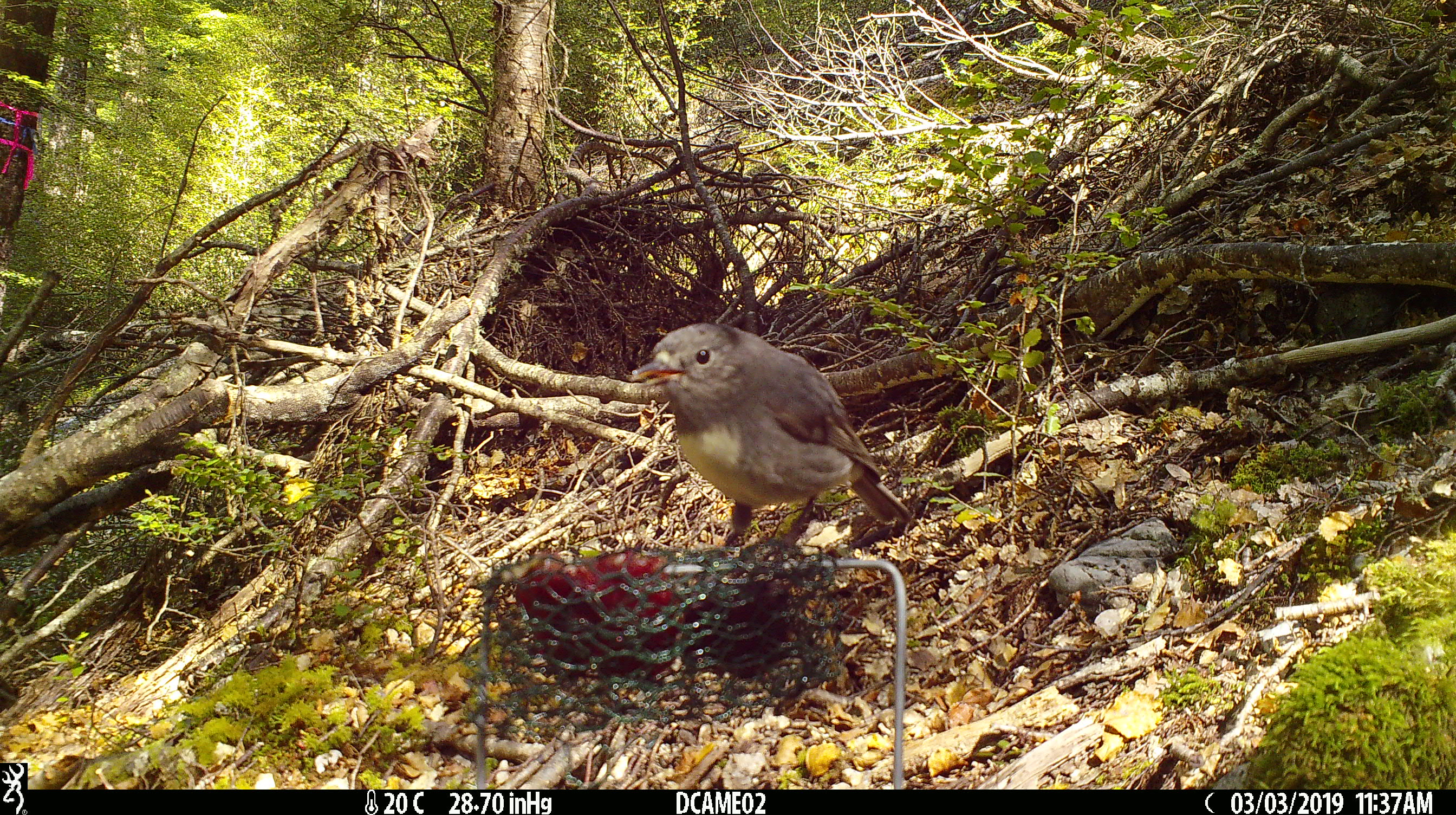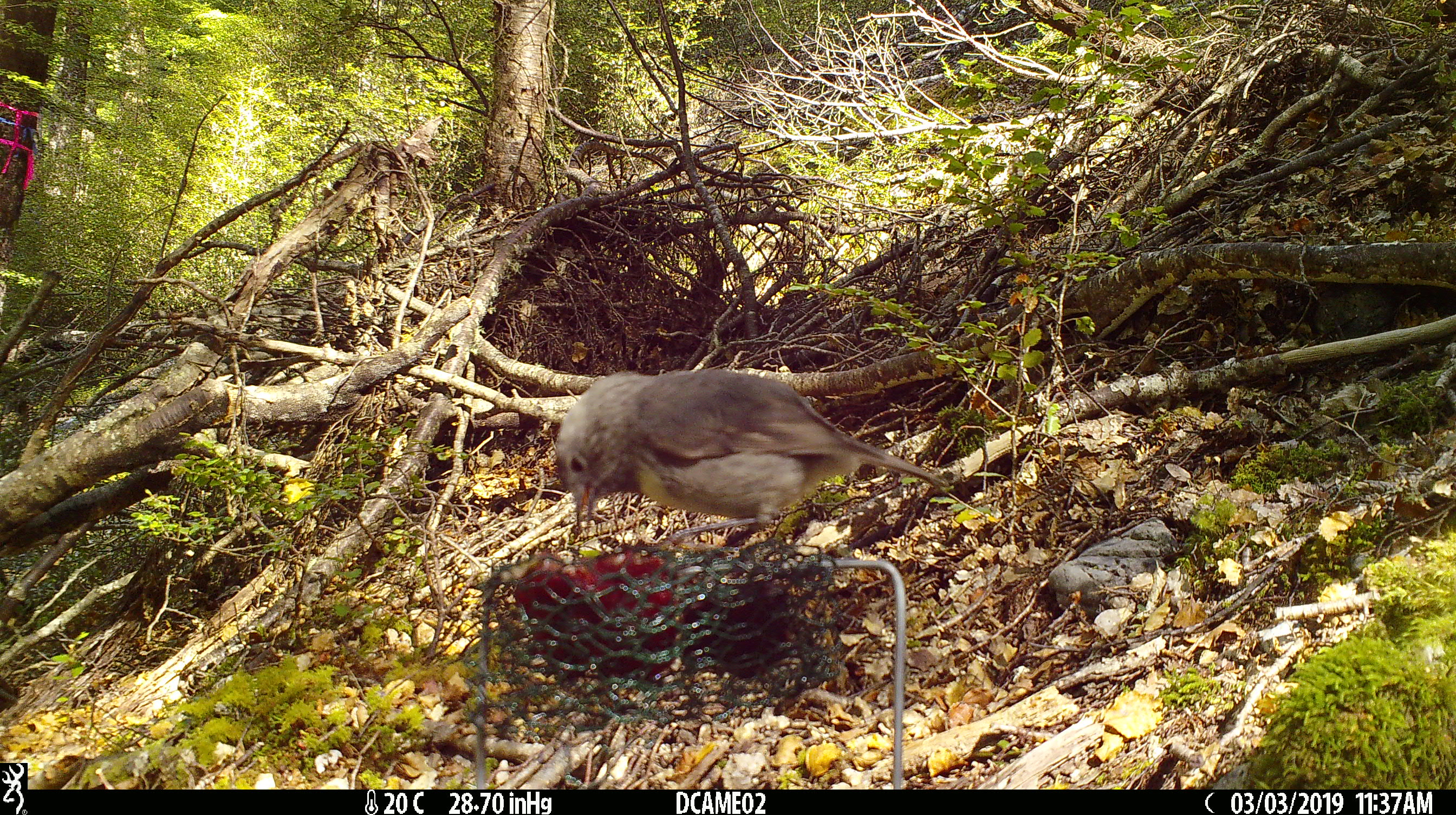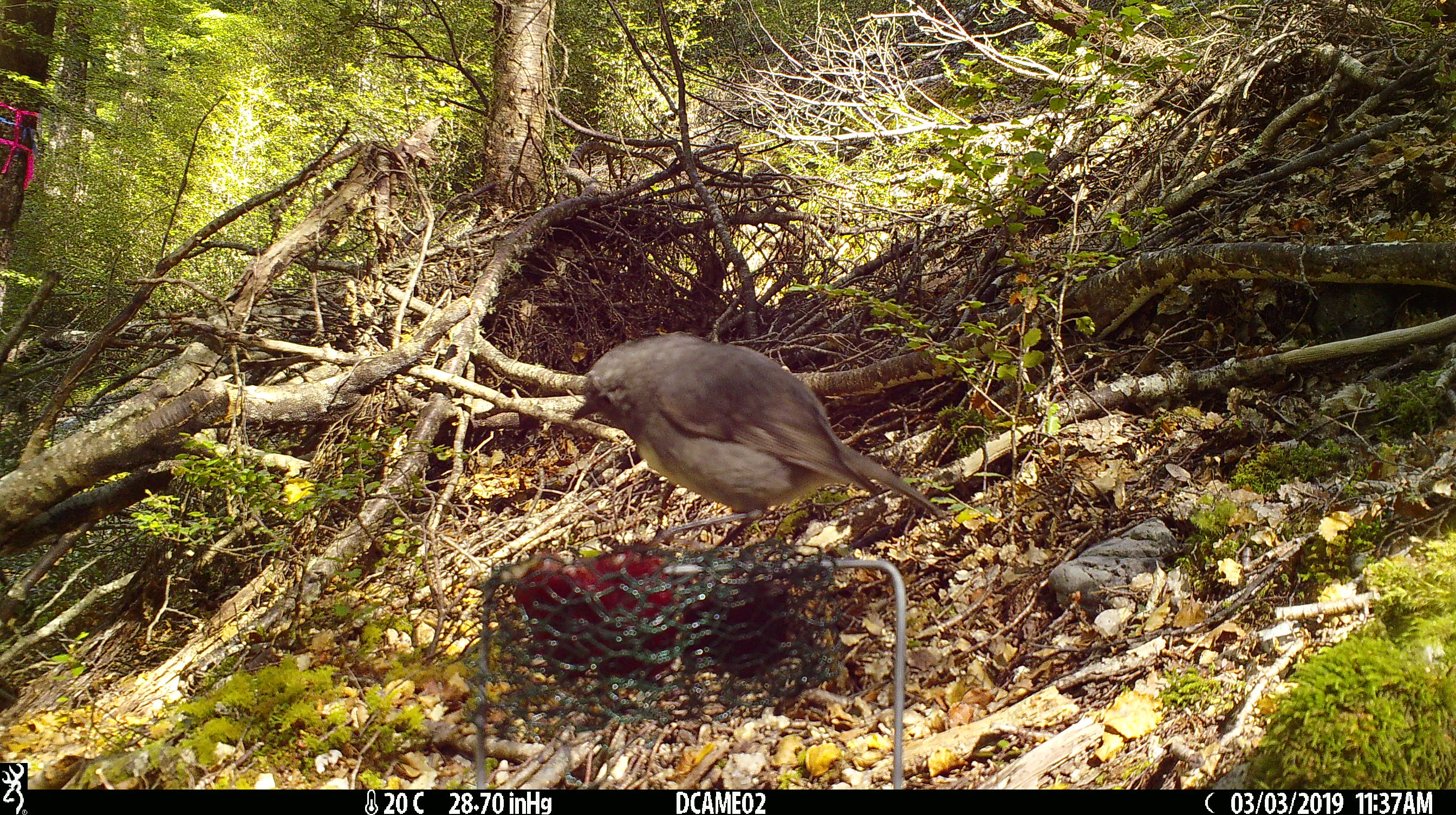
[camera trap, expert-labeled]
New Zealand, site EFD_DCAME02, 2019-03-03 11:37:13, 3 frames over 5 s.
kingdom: Animalia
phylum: Chordata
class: Aves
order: Passeriformes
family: Petroicidae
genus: Petroica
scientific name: Petroica australis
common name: new zealand robin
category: robin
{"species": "robin (new zealand robin) (Petroica australis)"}